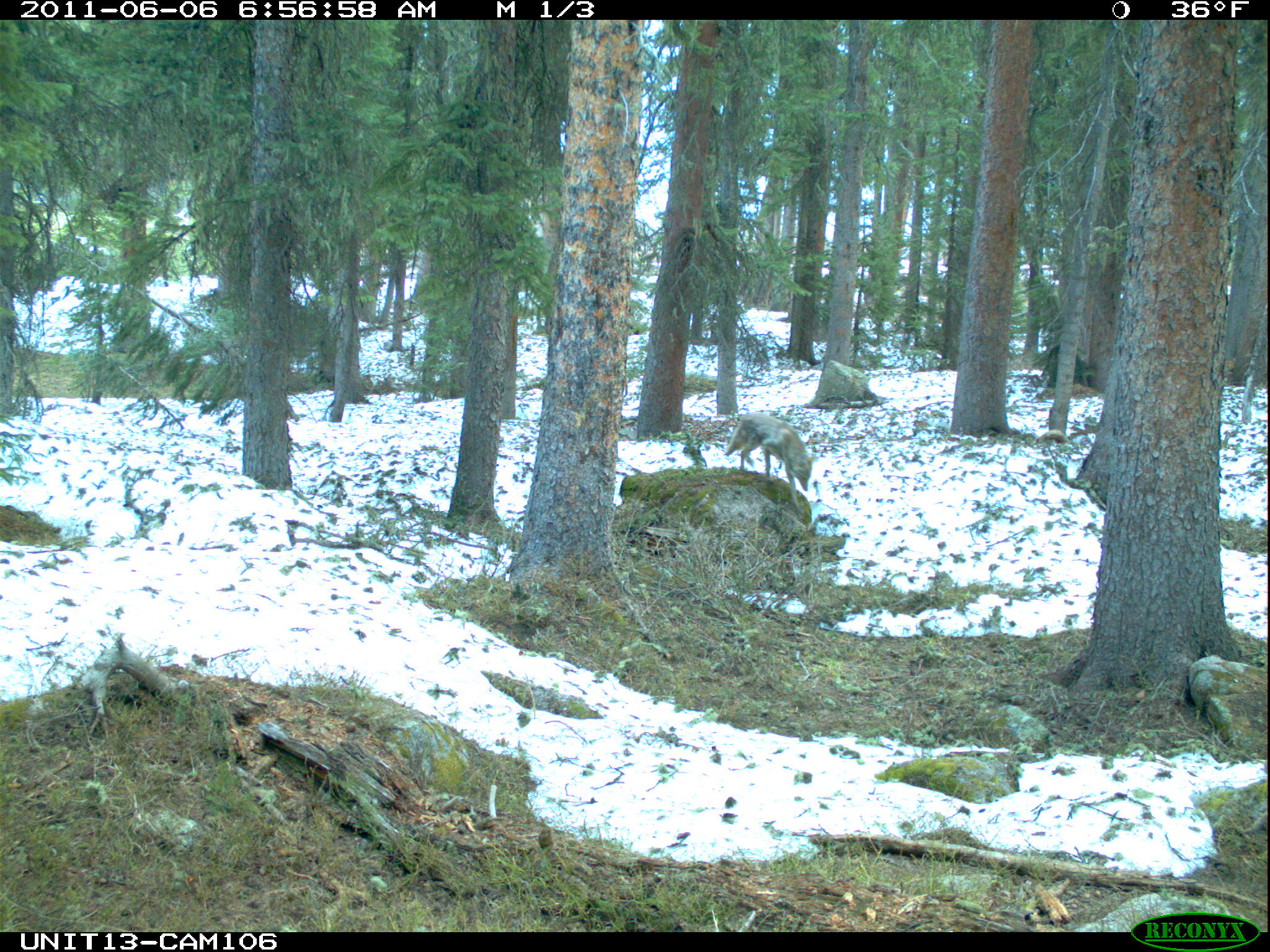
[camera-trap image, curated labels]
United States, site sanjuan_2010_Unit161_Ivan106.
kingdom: Animalia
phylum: Chordata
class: Mammalia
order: Carnivora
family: Canidae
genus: Canis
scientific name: Canis latrans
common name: coyote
Canis latrans (coyote).